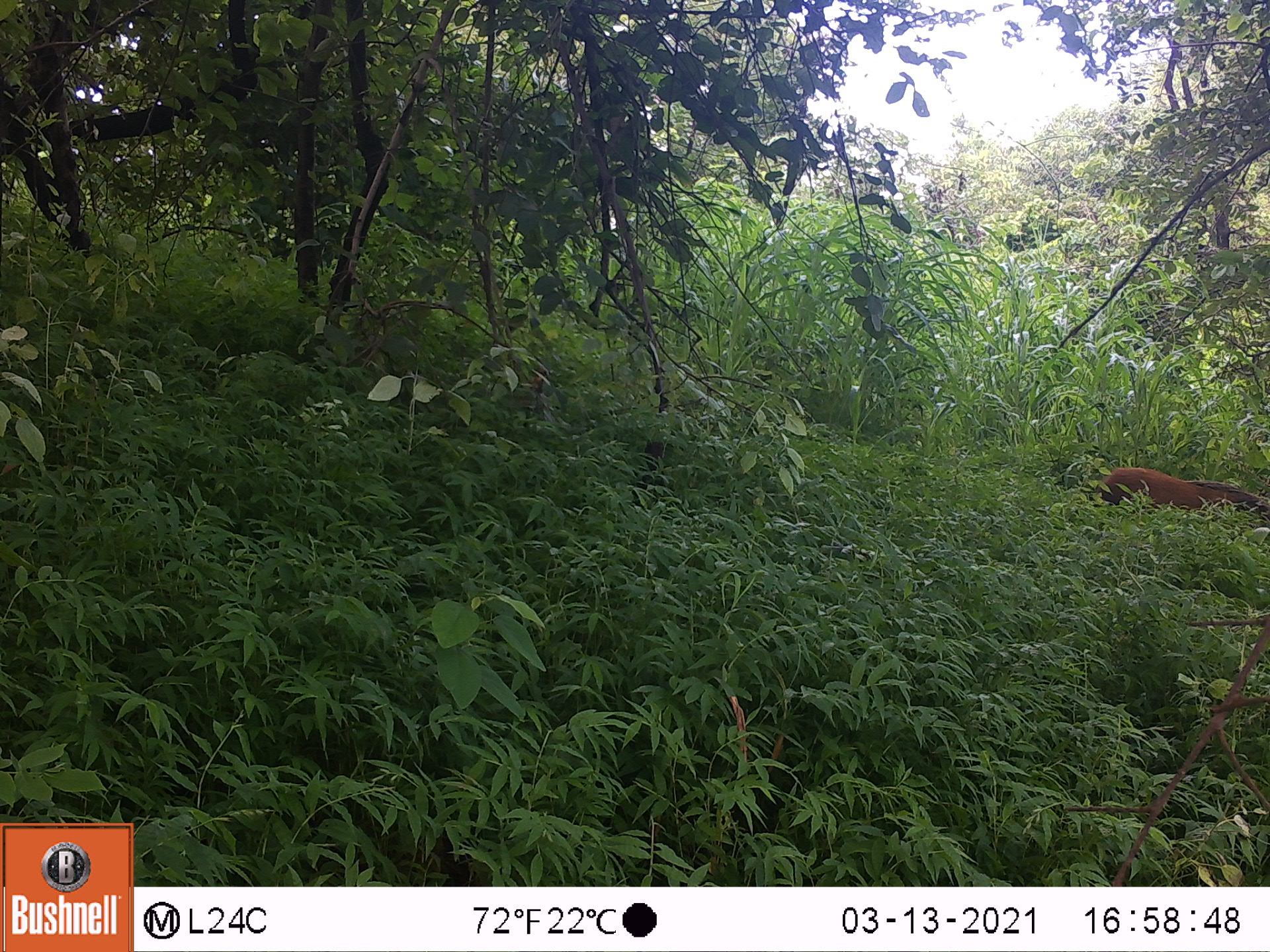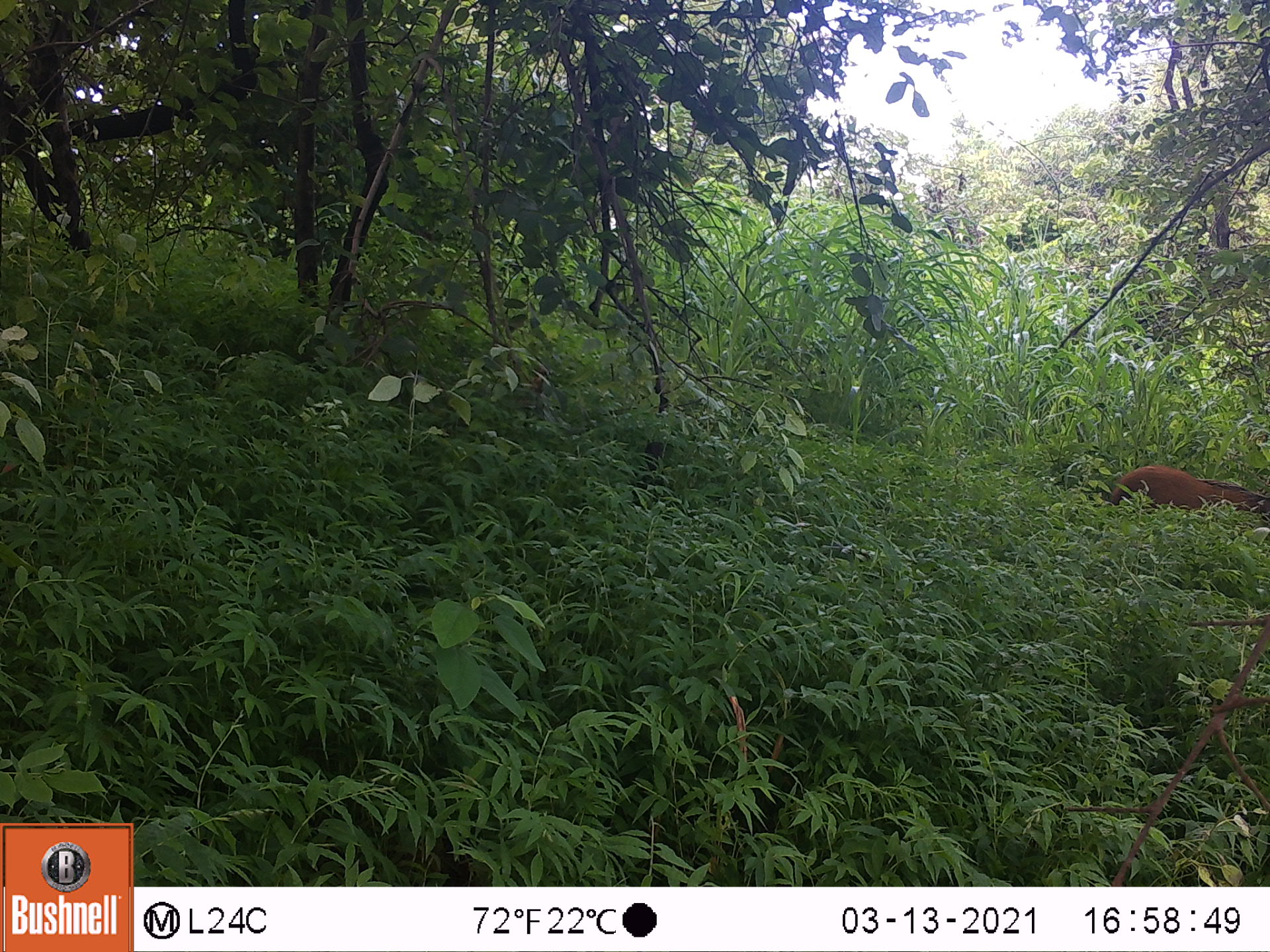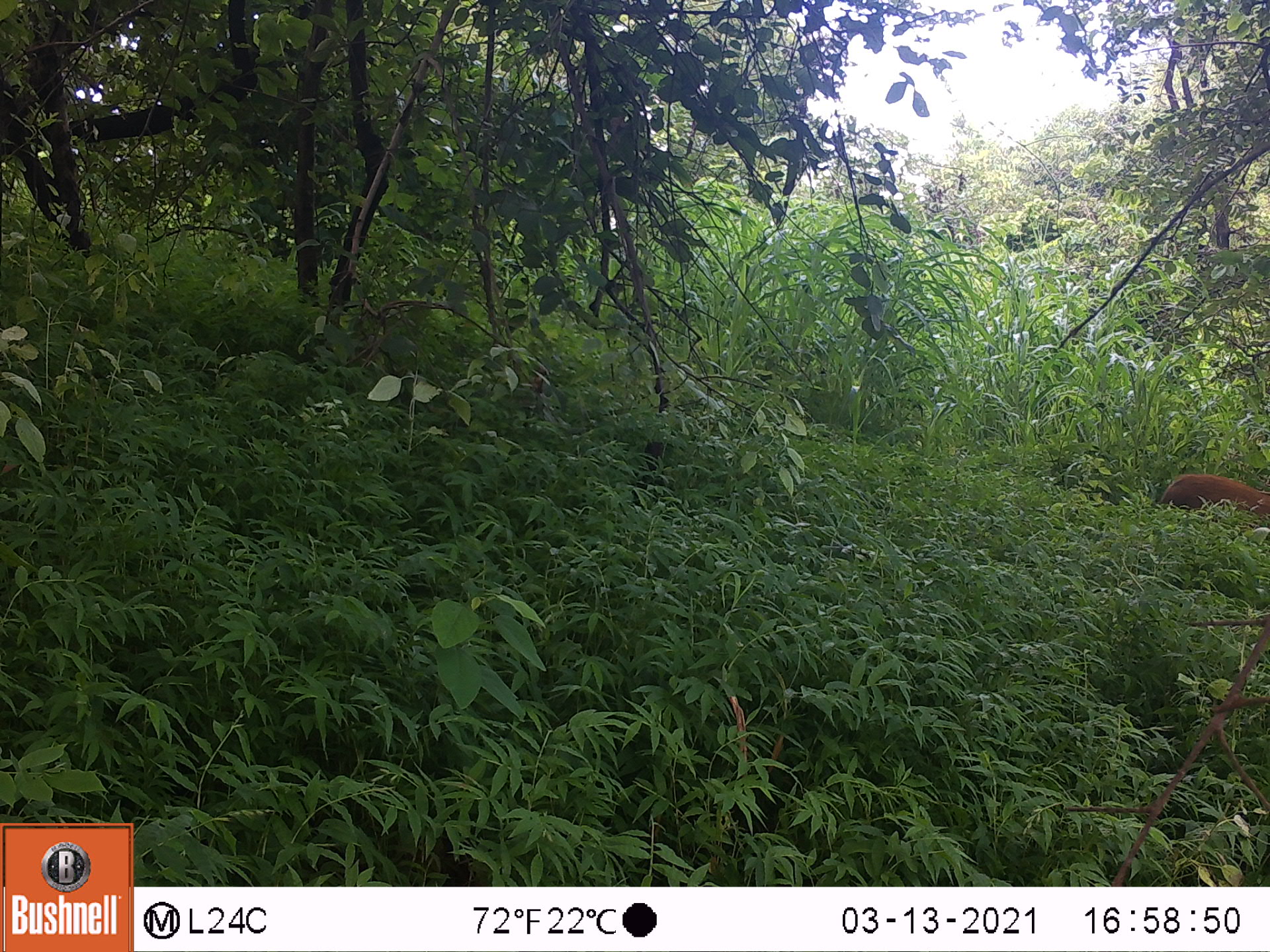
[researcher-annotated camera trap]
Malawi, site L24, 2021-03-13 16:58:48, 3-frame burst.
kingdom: Animalia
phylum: Chordata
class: Mammalia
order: Artiodactyla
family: Suidae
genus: Potamochoerus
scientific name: Potamochoerus larvatus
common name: bushpig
Bushpig (Potamochoerus larvatus), count 1.